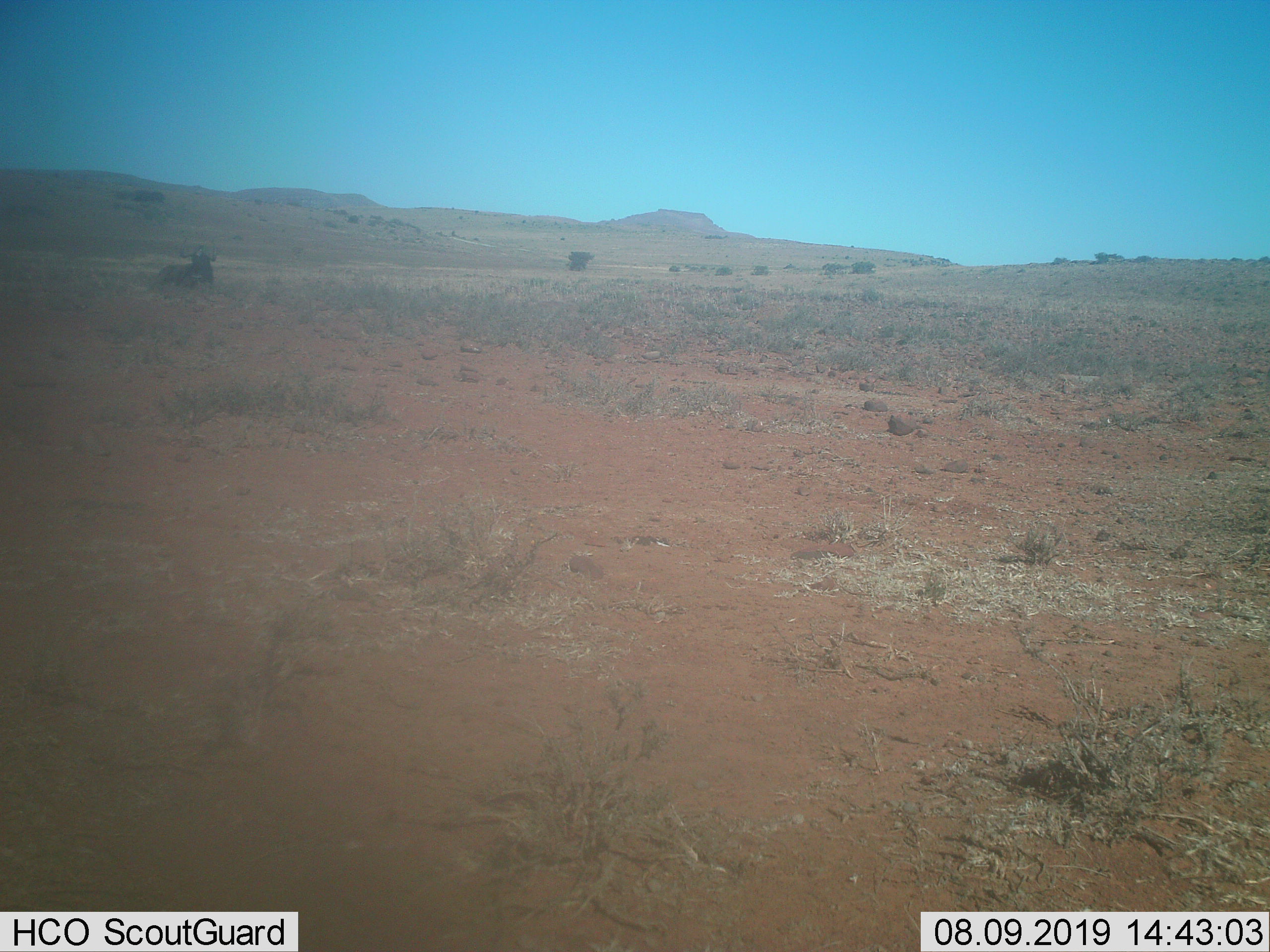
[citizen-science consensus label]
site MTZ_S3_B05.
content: unidentified animal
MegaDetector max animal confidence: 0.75